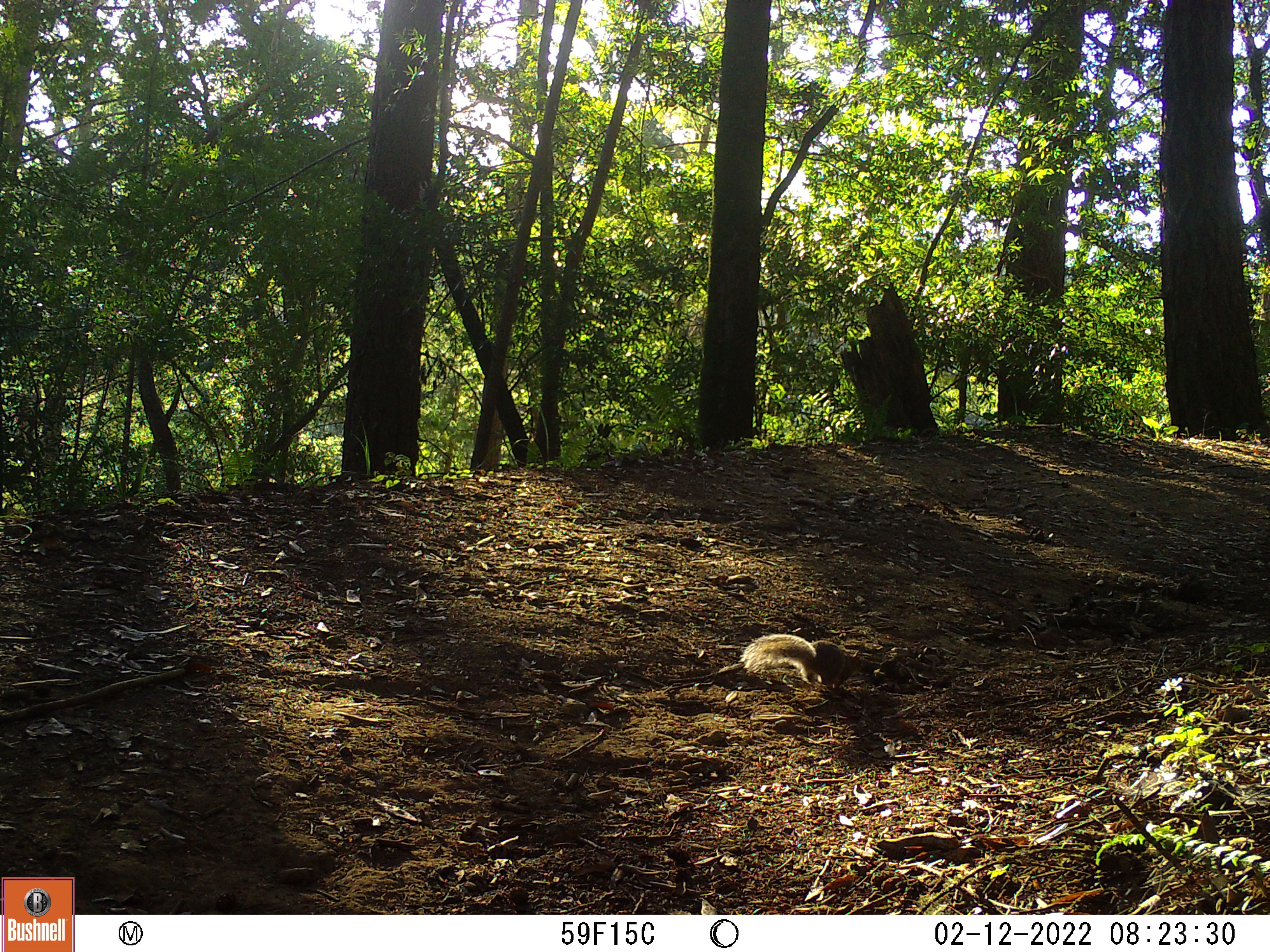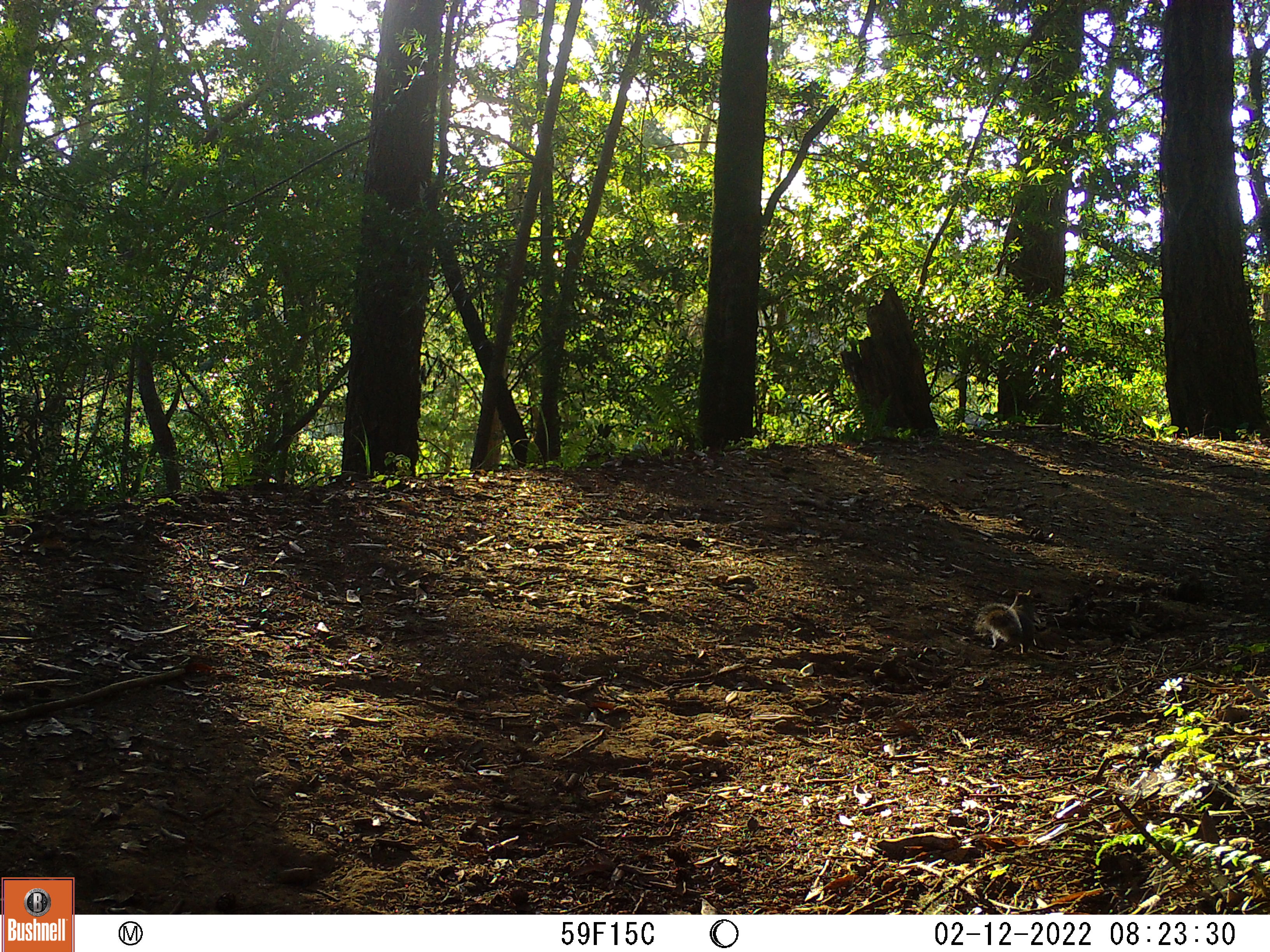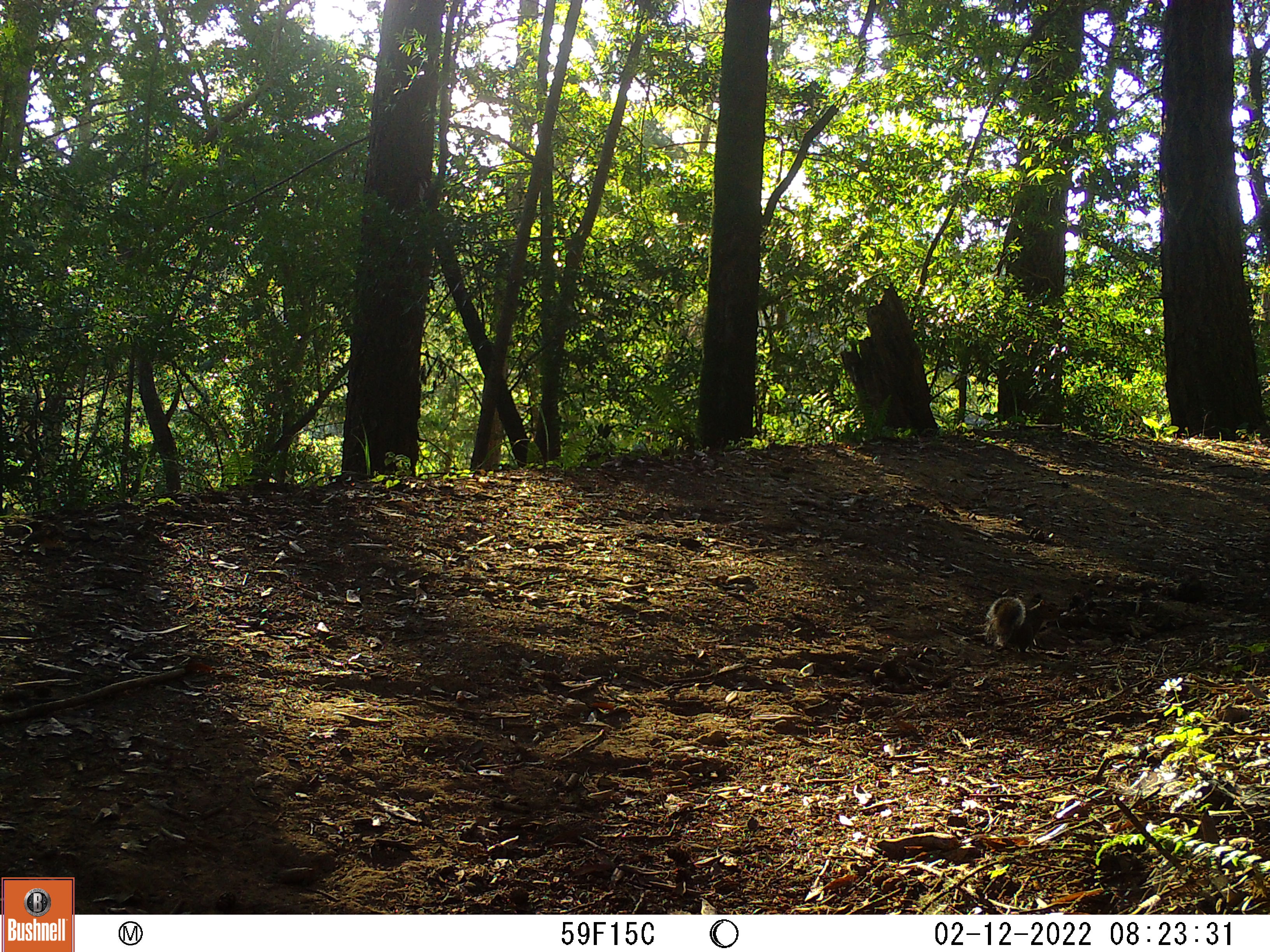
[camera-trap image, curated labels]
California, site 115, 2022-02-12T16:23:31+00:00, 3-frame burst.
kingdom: Animalia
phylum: Chordata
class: Mammalia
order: Rodentia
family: Sciuridae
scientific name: Sciuridae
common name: squirrel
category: unknown squirrel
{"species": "unknown squirrel (squirrel) (Sciuridae)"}